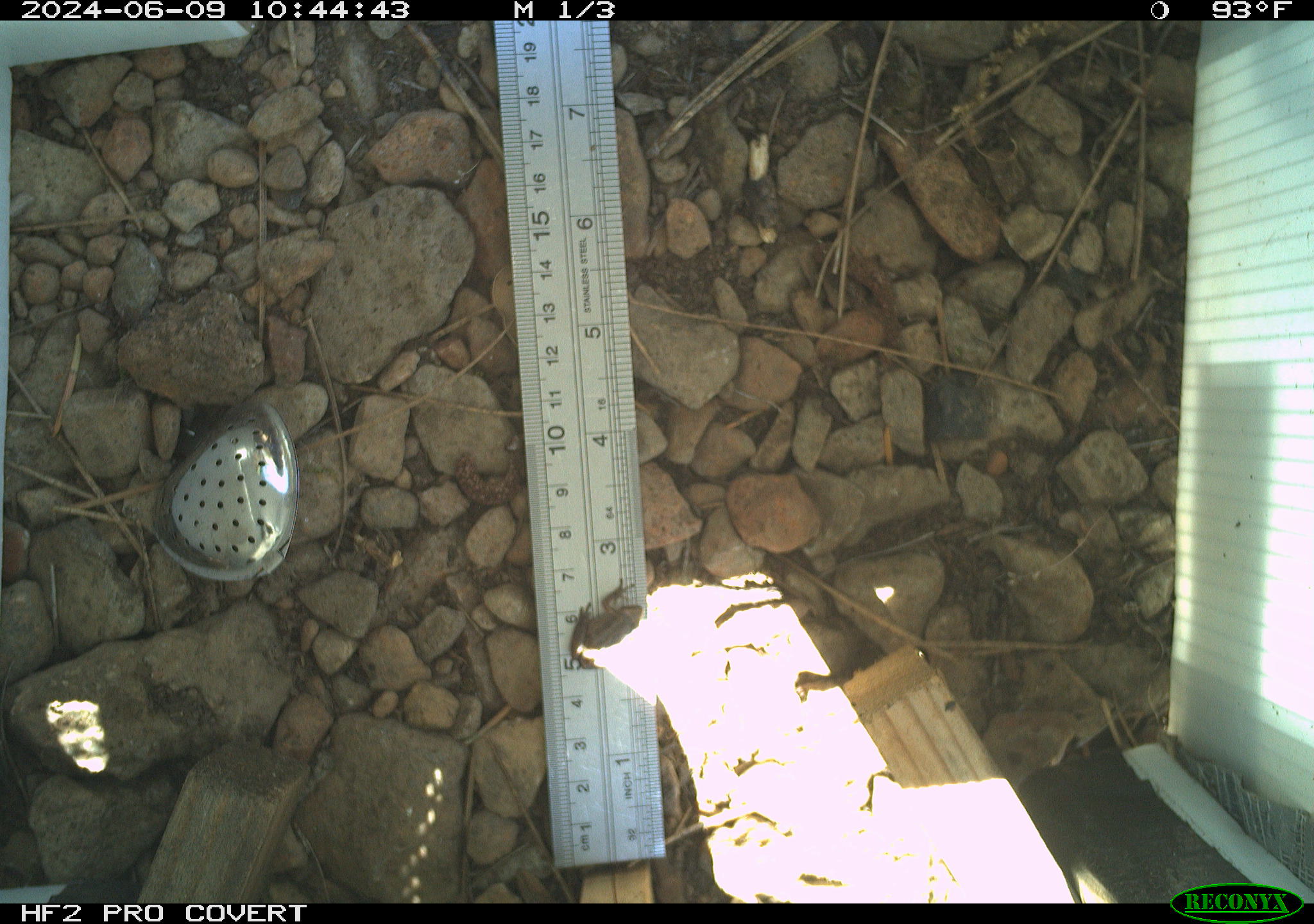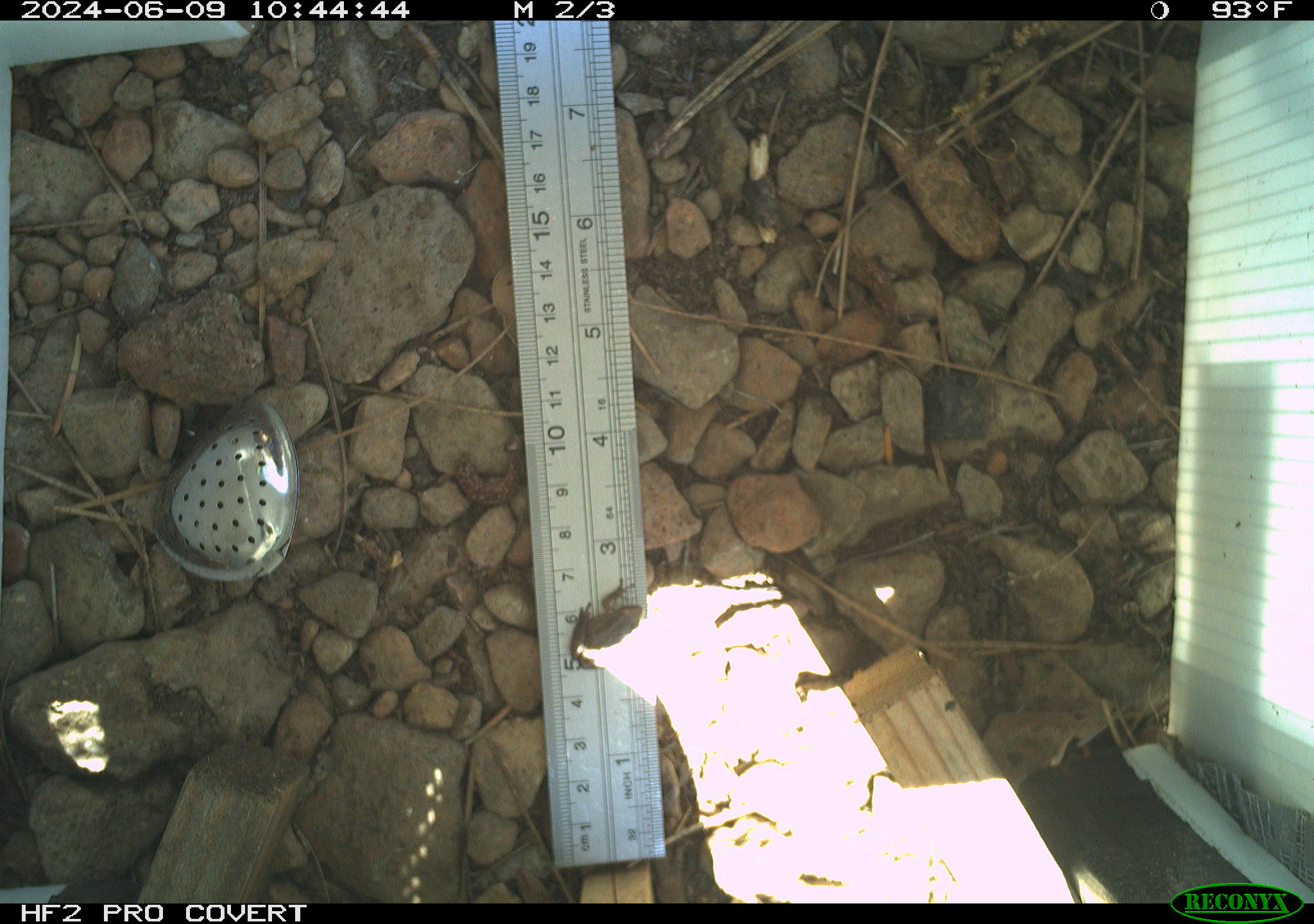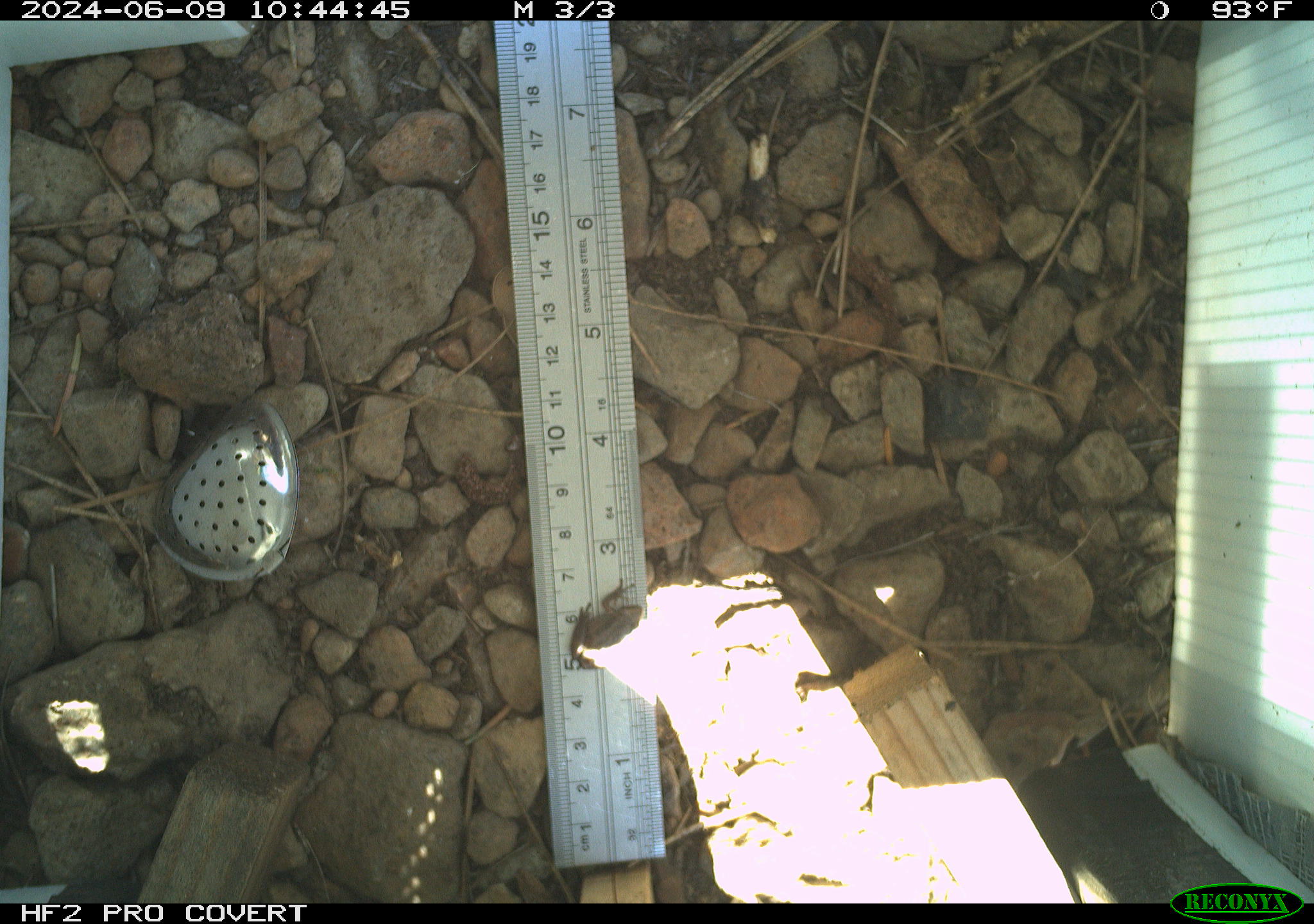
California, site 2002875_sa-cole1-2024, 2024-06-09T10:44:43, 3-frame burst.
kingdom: Animalia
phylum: Chordata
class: Amphibia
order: Anura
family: Hylidae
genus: Pseudacris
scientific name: Pseudacris regilla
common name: sierran treefrog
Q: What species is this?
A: Sierran treefrog (Pseudacris regilla).